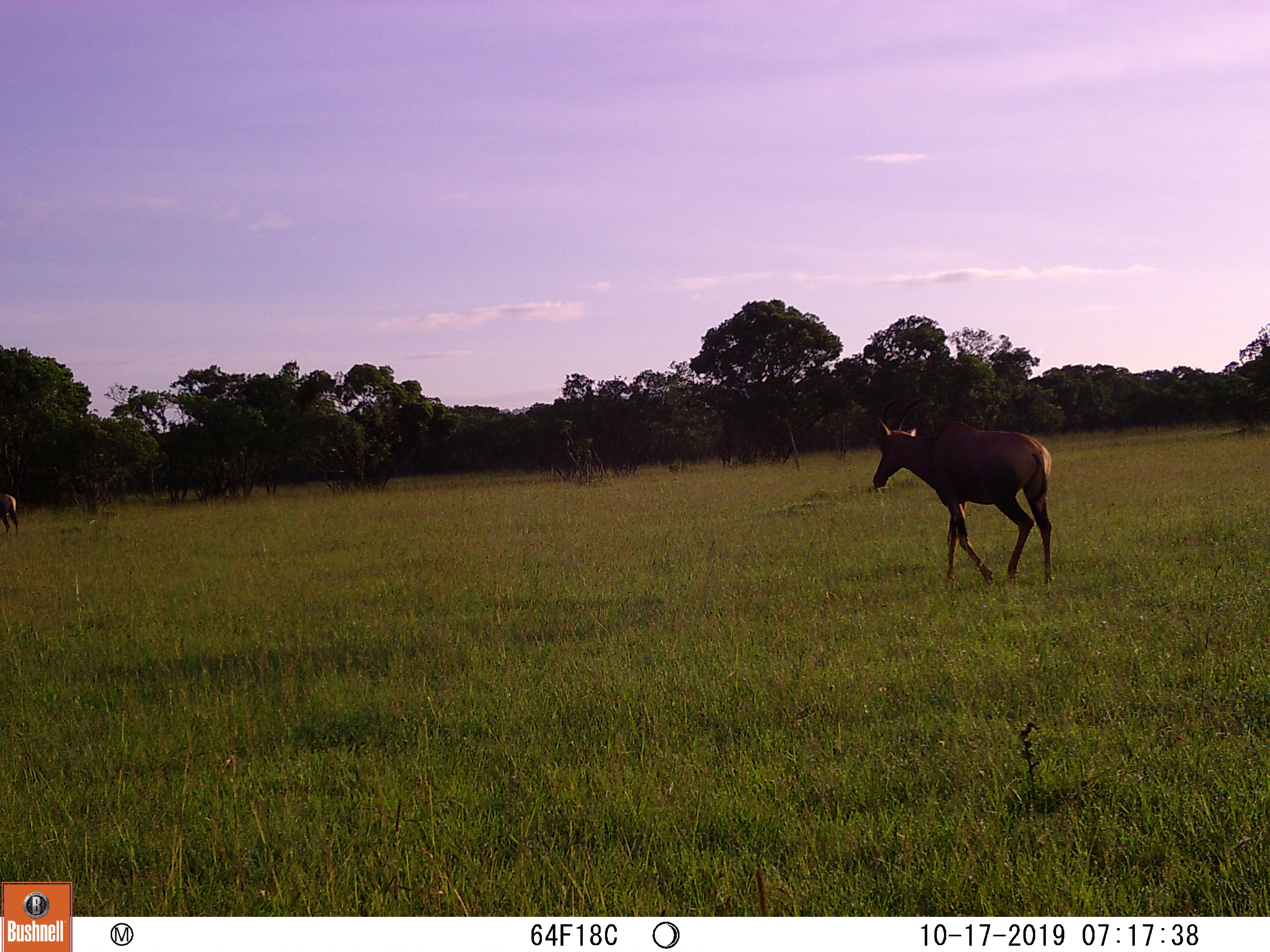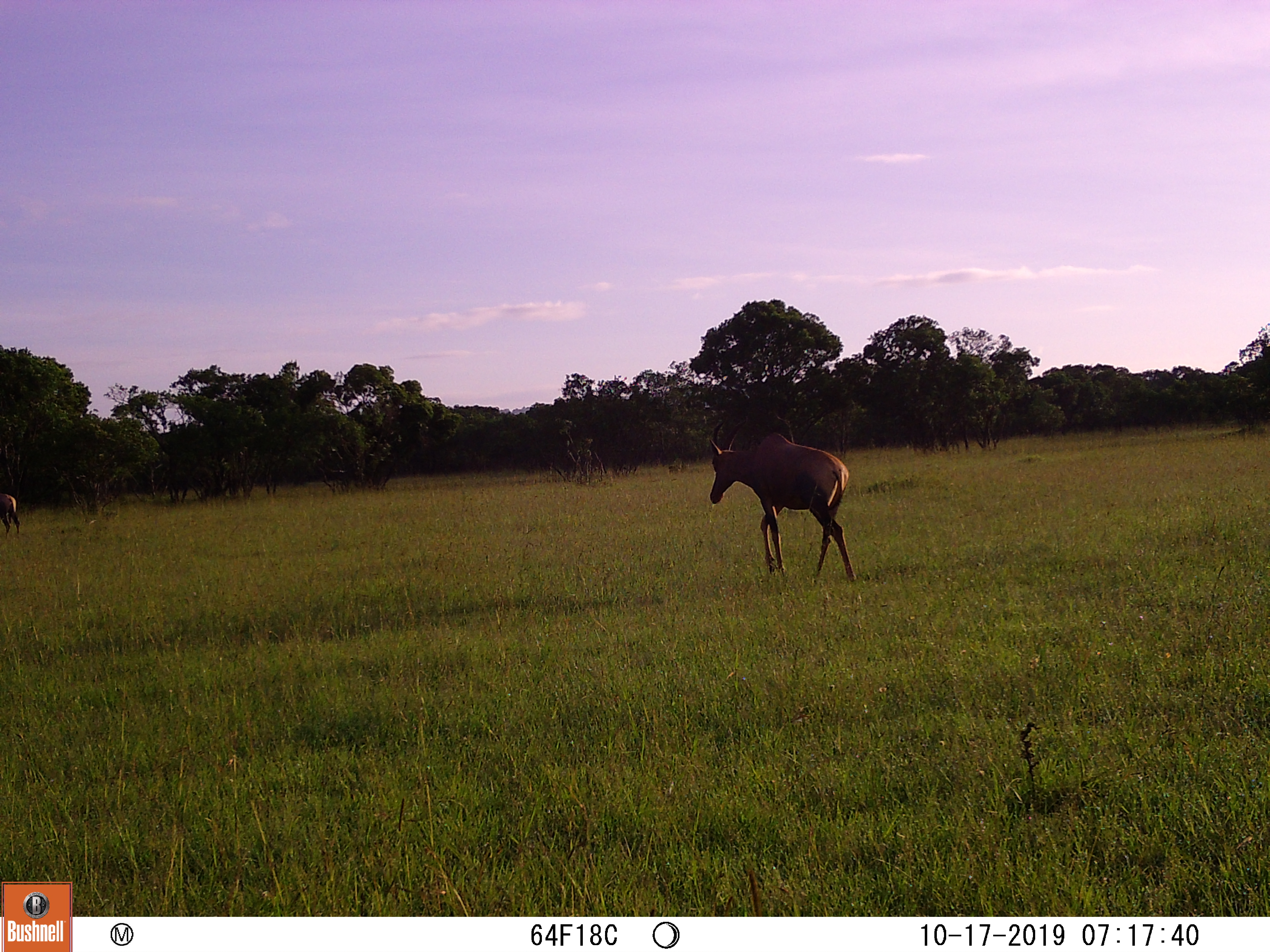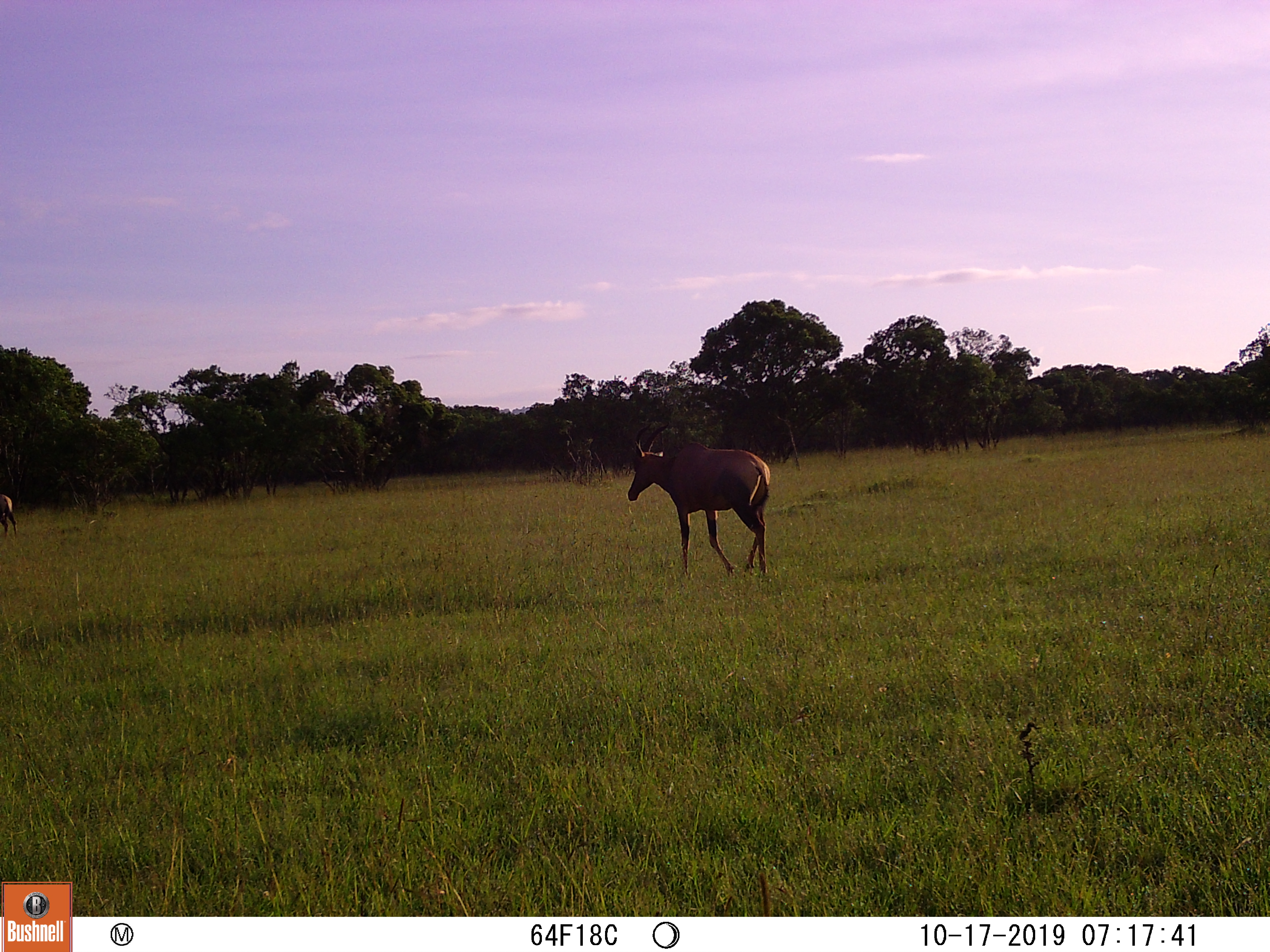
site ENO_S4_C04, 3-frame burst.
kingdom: Animalia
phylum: Chordata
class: Mammalia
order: Artiodactyla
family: Bovidae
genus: Damaliscus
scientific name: Damaliscus lunatus jimela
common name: topi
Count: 2.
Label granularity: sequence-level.